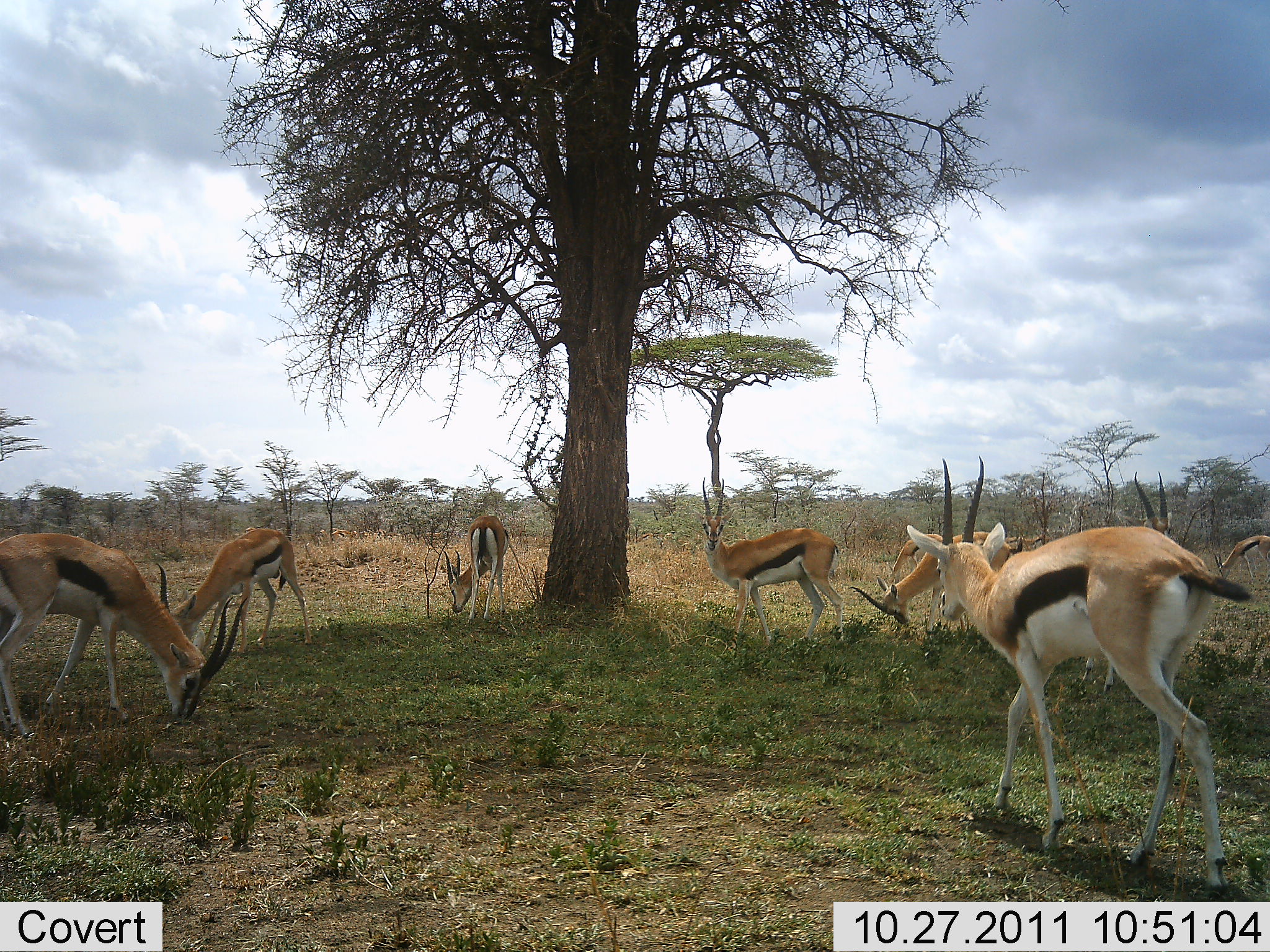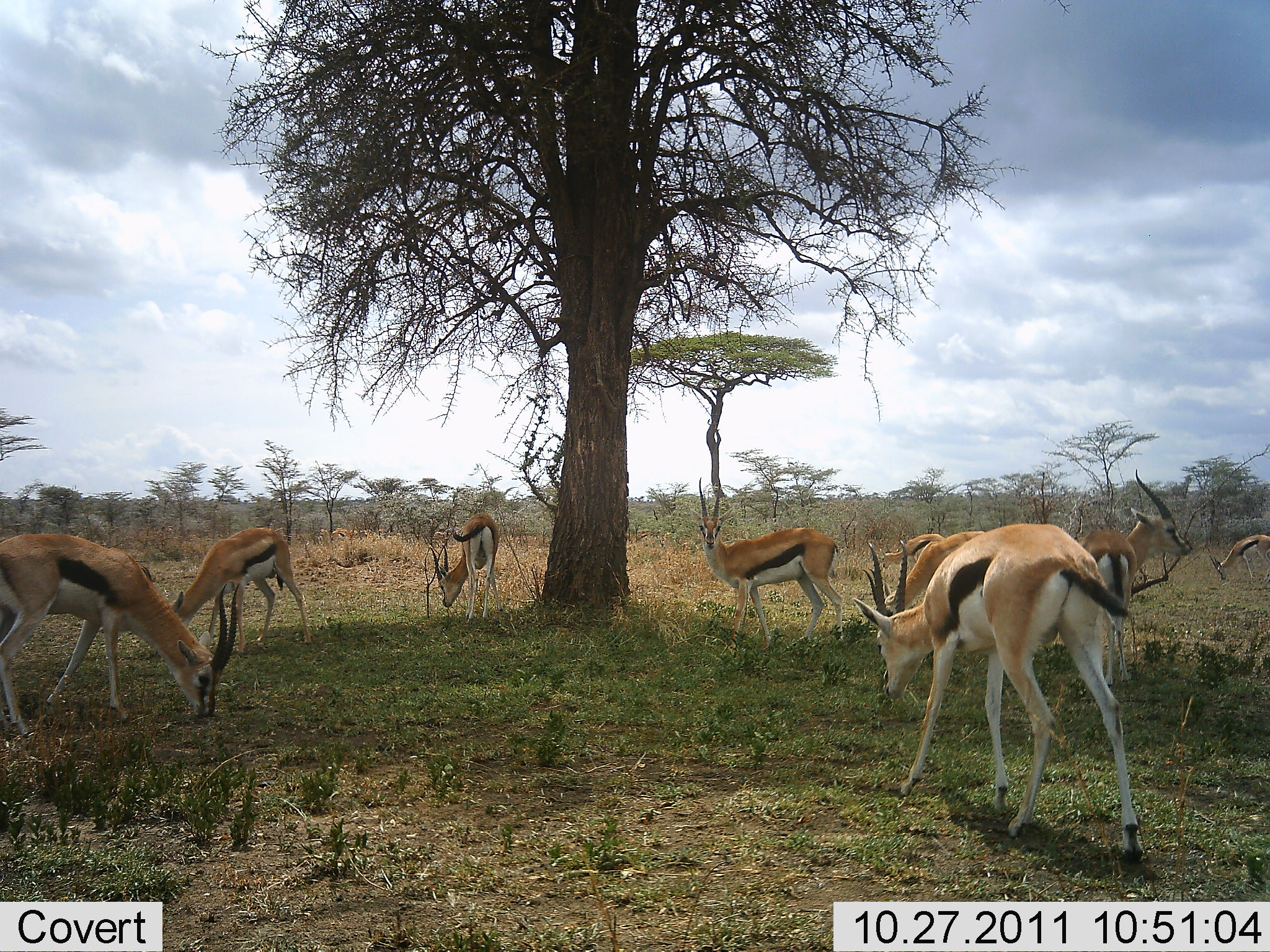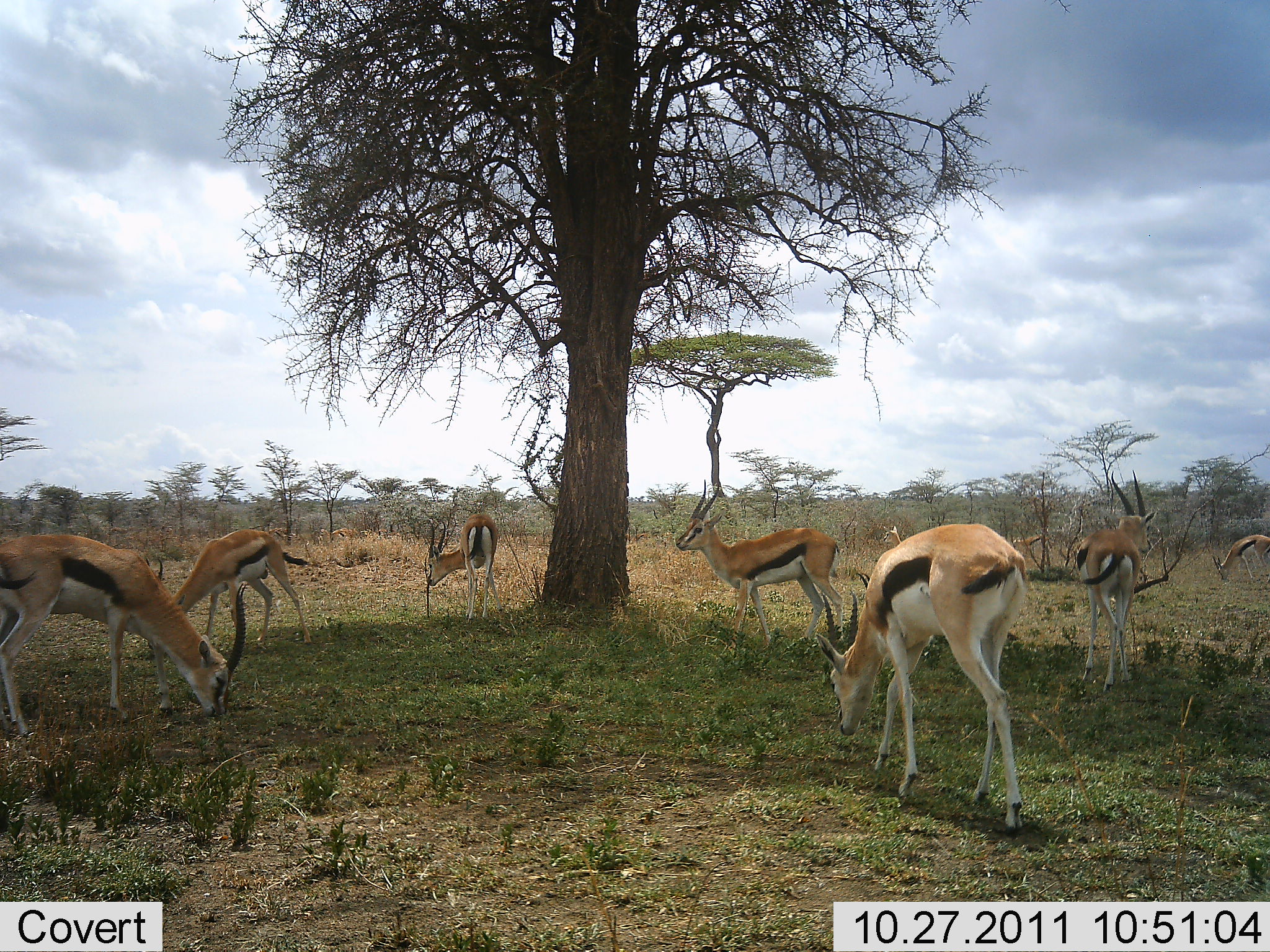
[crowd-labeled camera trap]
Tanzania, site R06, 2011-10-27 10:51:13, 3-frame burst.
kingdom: Animalia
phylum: Chordata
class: Mammalia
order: Artiodactyla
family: Bovidae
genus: Eudorcas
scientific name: Eudorcas thomsonii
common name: thomson's gazelle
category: gazellethomsons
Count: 9.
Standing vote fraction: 53%.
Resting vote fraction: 0%.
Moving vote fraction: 33%.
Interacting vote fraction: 0%.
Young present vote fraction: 0%.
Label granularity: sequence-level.